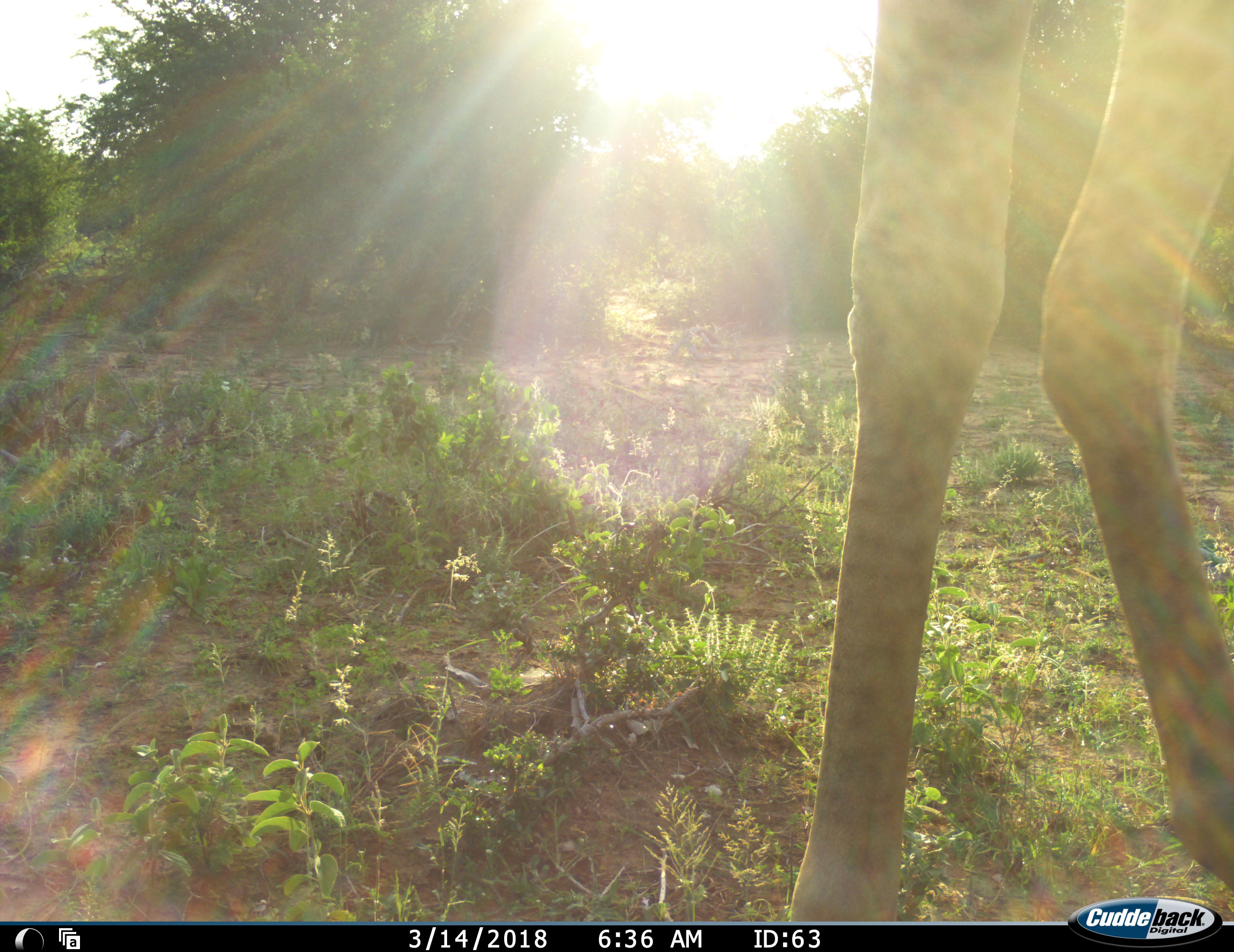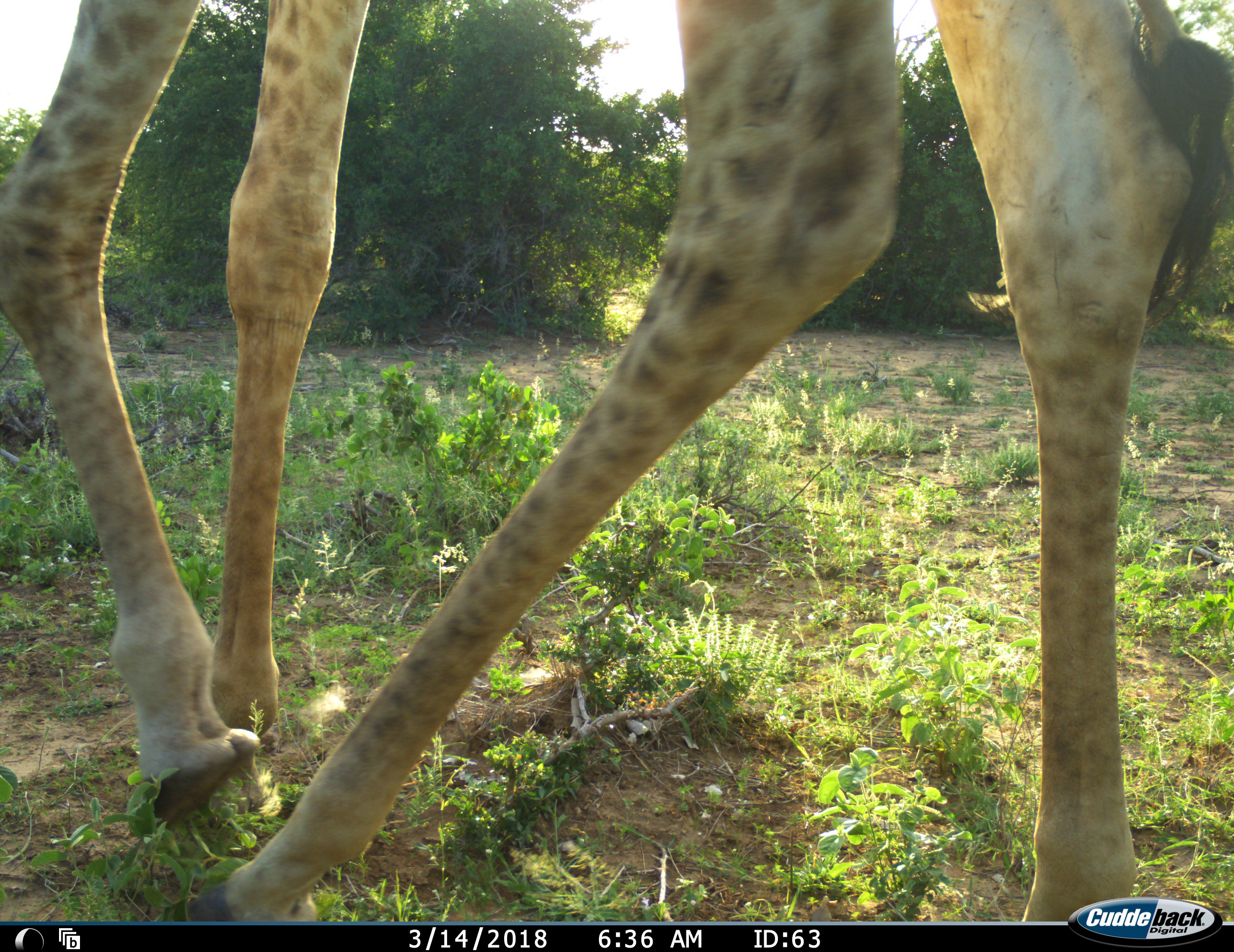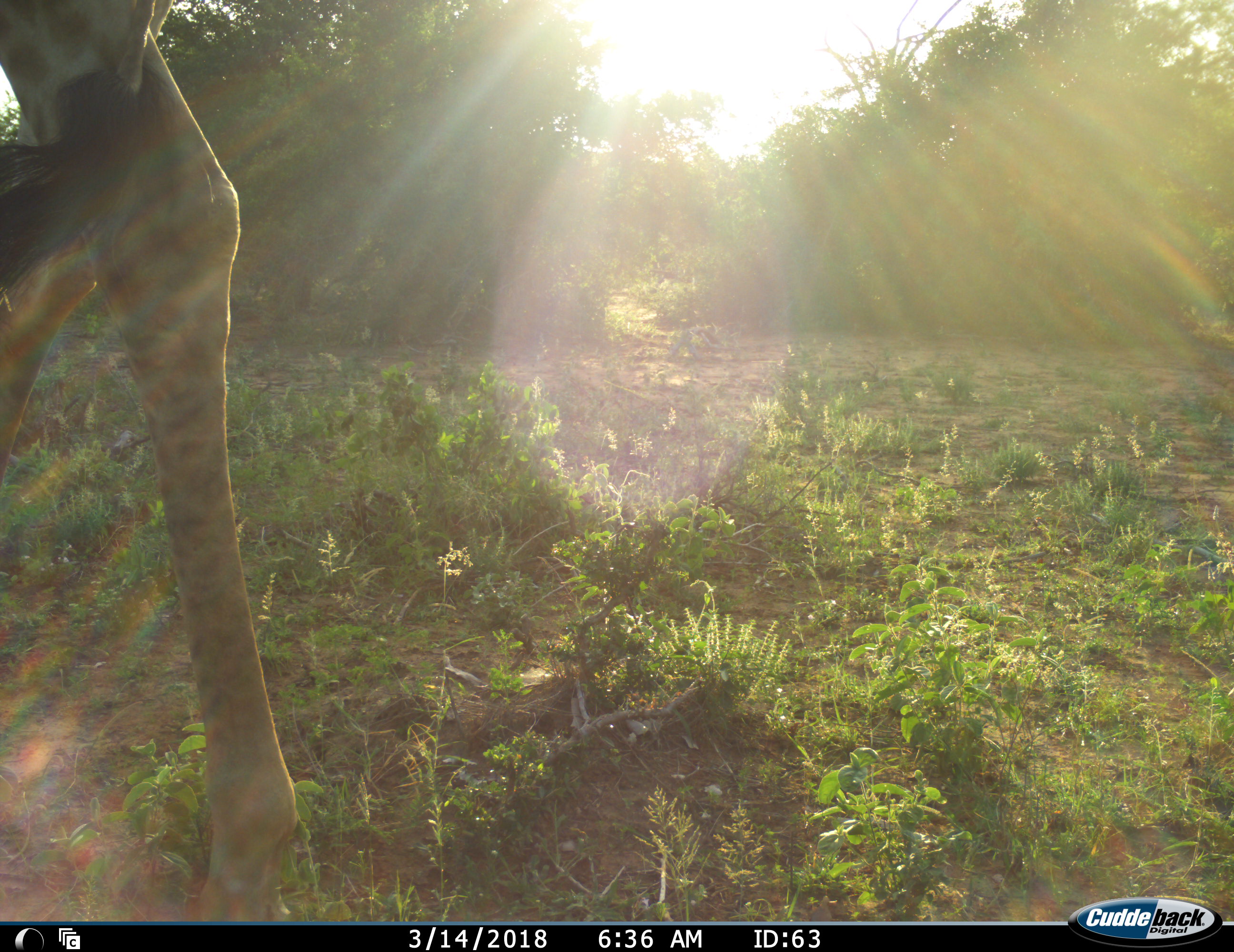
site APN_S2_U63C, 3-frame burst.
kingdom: Animalia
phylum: Chordata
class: Mammalia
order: Artiodactyla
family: Giraffidae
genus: Giraffa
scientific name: Giraffa camelopardalis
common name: giraffe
Giraffe (Giraffa camelopardalis), count 1. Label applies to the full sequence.